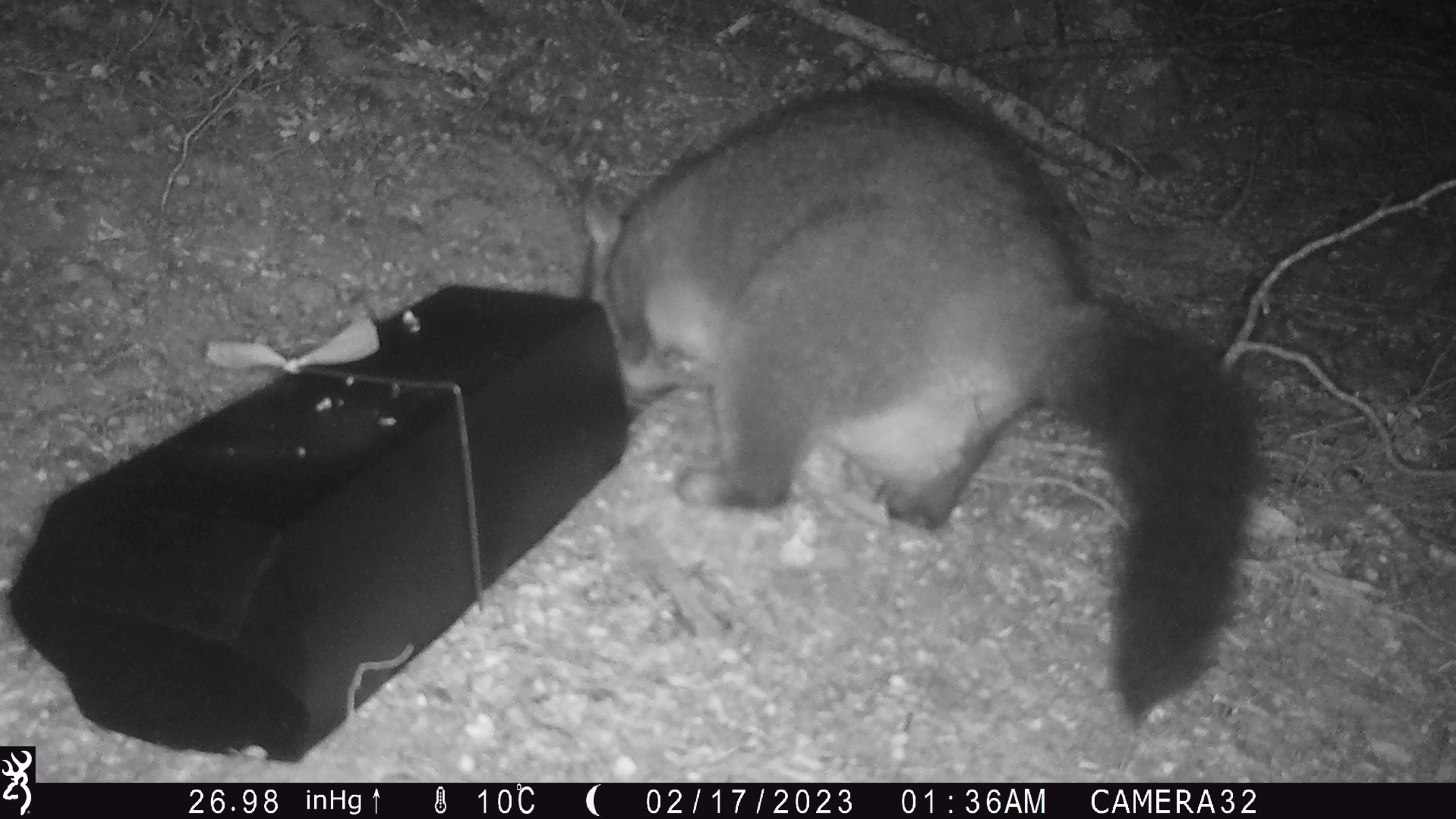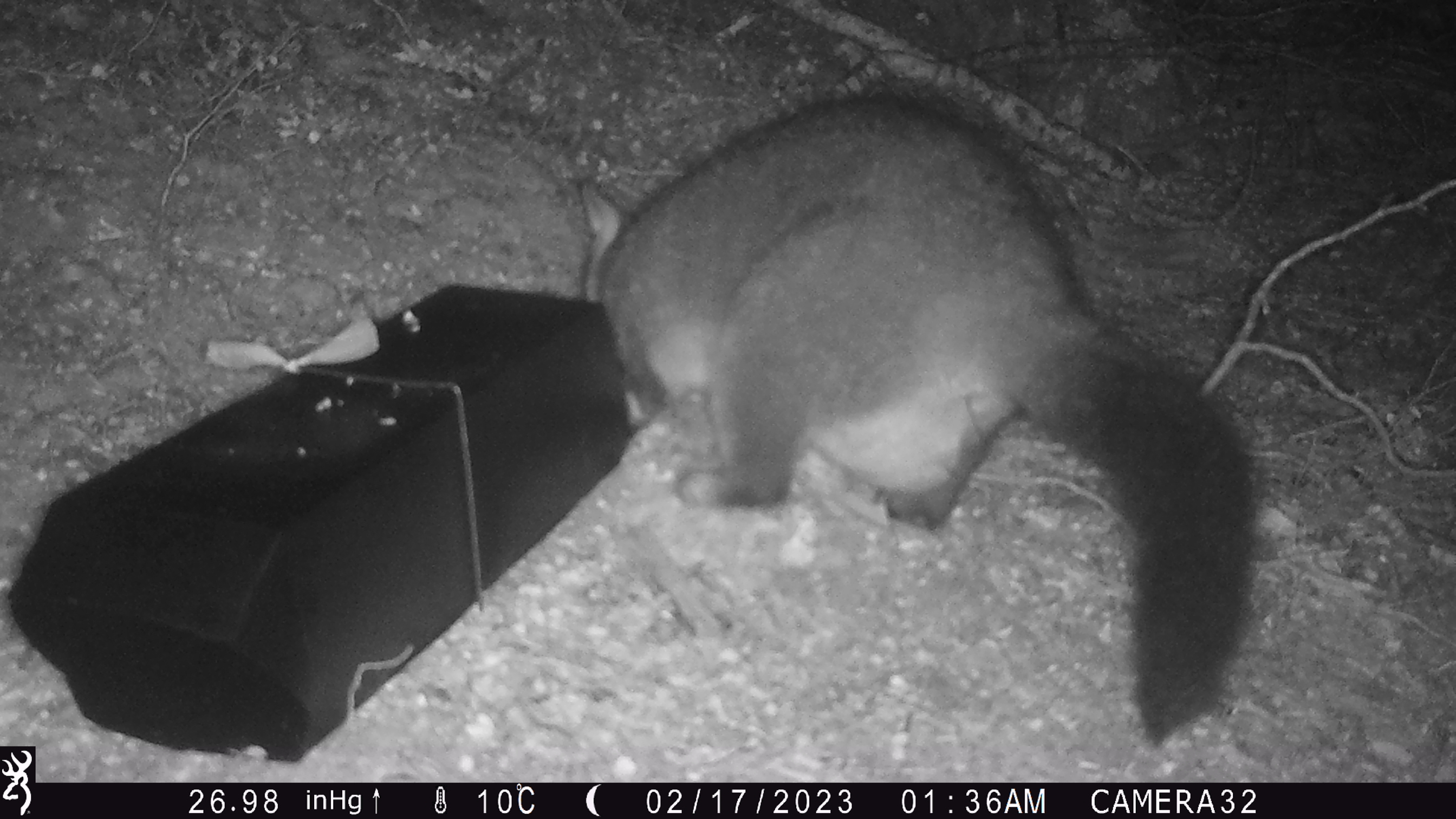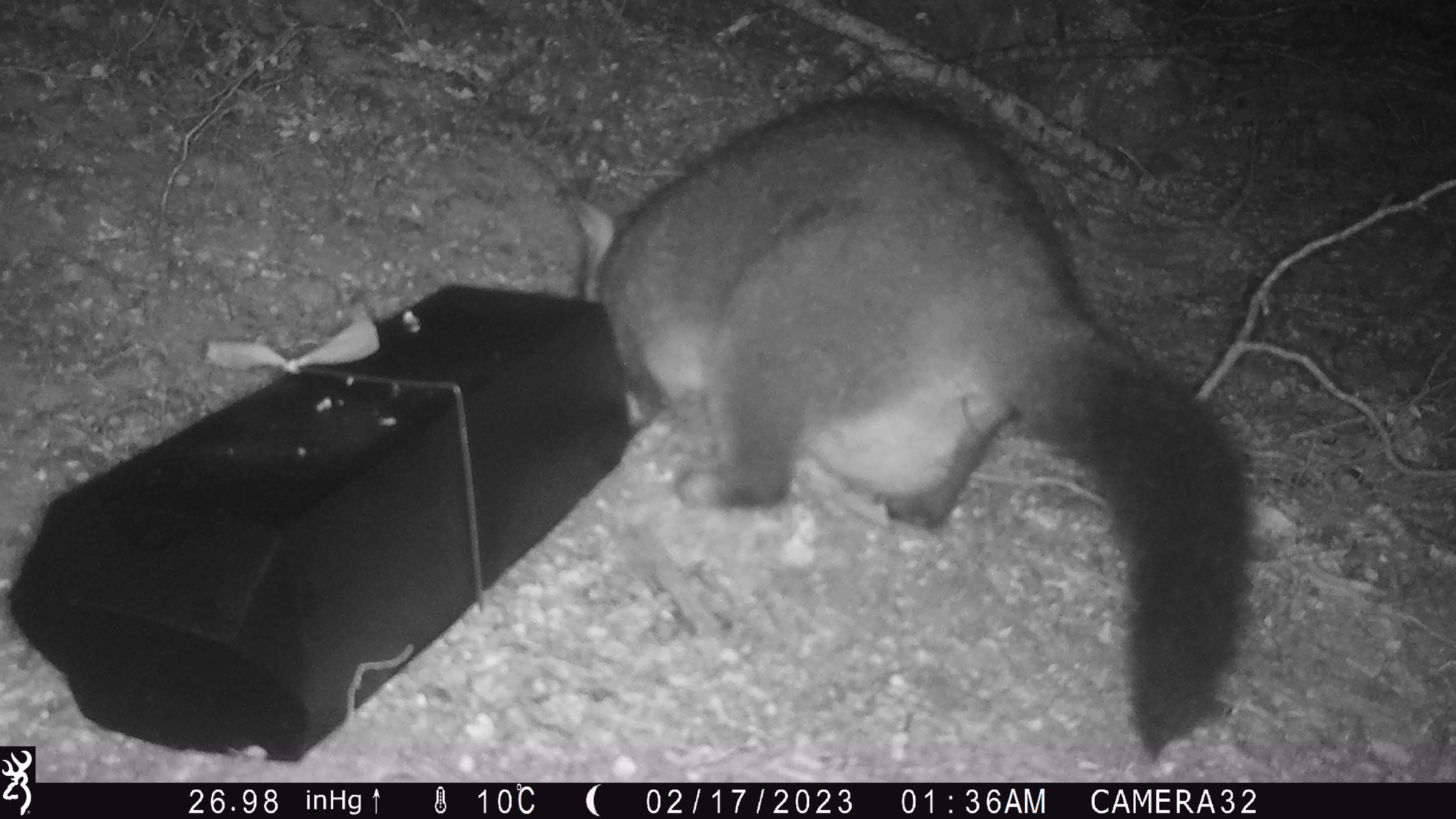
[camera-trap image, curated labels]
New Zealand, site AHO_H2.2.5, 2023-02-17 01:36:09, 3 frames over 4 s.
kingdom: Animalia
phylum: Chordata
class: Mammalia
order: Carnivora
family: Mustelidae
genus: Mustela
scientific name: Mustela erminea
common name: stoat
Stoat (Mustela erminea).